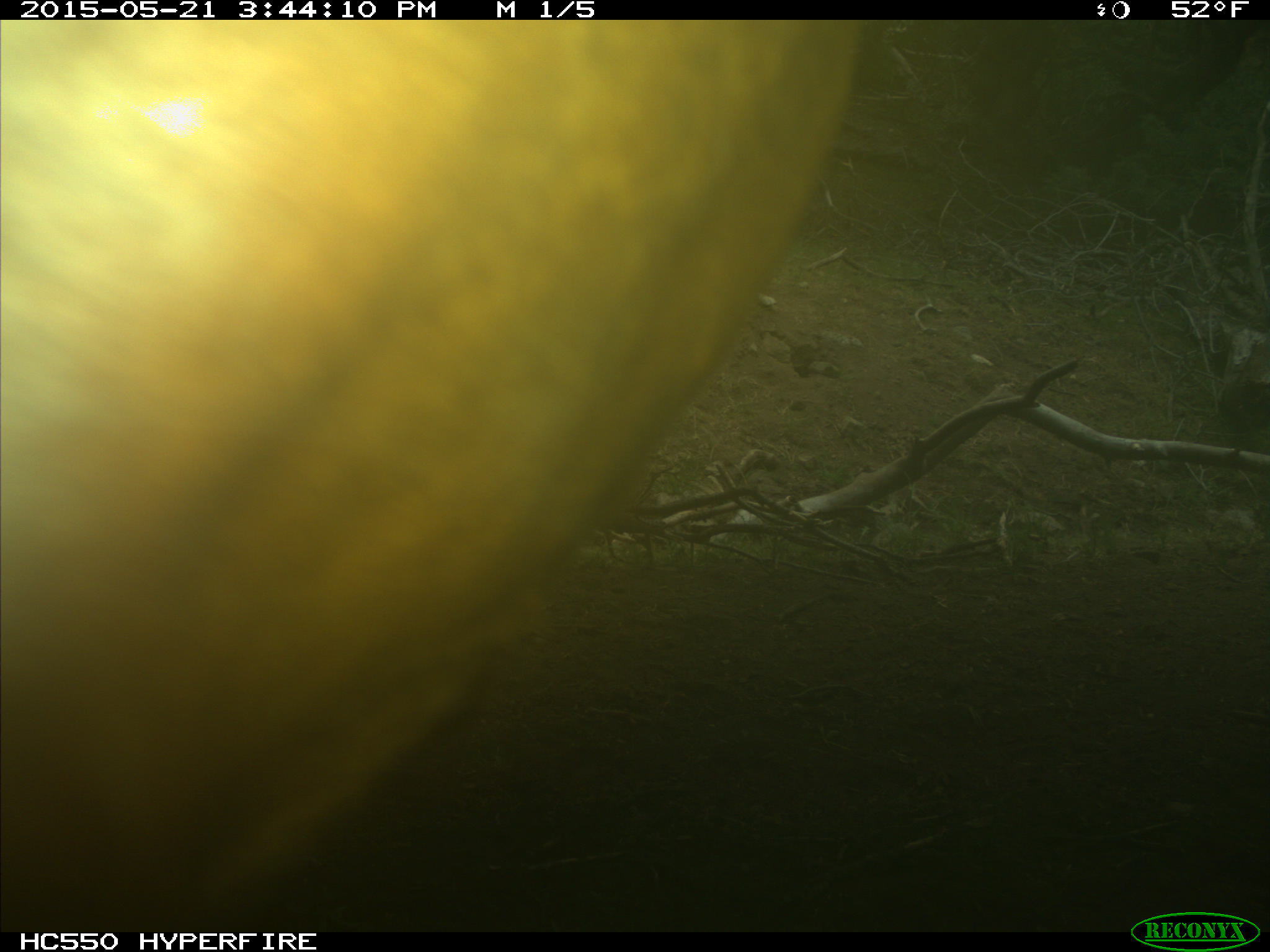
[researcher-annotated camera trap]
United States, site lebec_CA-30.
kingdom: Animalia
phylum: Chordata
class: Mammalia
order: Artiodactyla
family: Bovidae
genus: Bos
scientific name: Bos taurus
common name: domestic cow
Bos taurus (domestic cow).